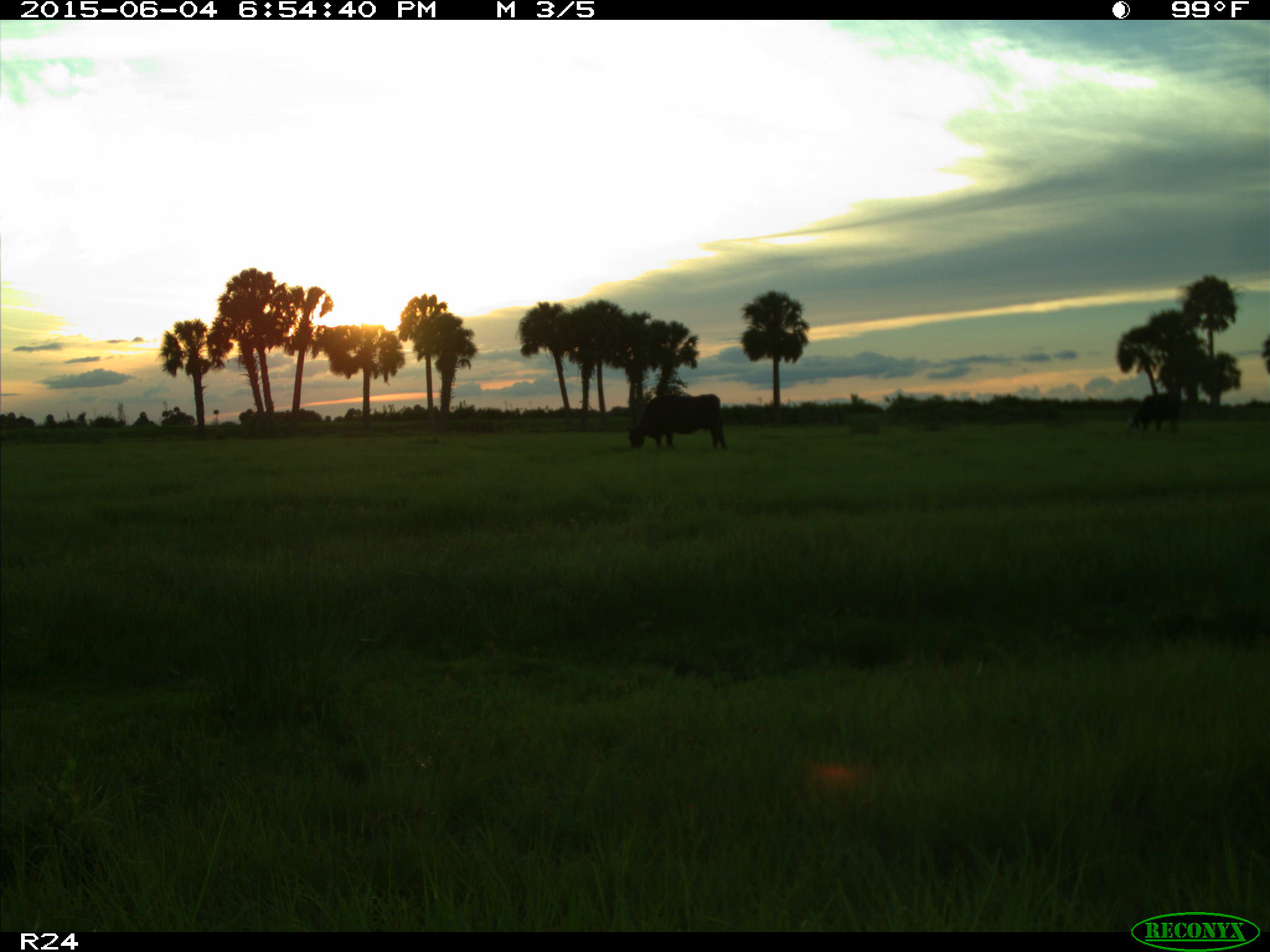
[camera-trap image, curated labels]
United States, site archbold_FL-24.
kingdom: Animalia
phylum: Chordata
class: Mammalia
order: Artiodactyla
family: Bovidae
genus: Bos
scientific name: Bos taurus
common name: domestic cow